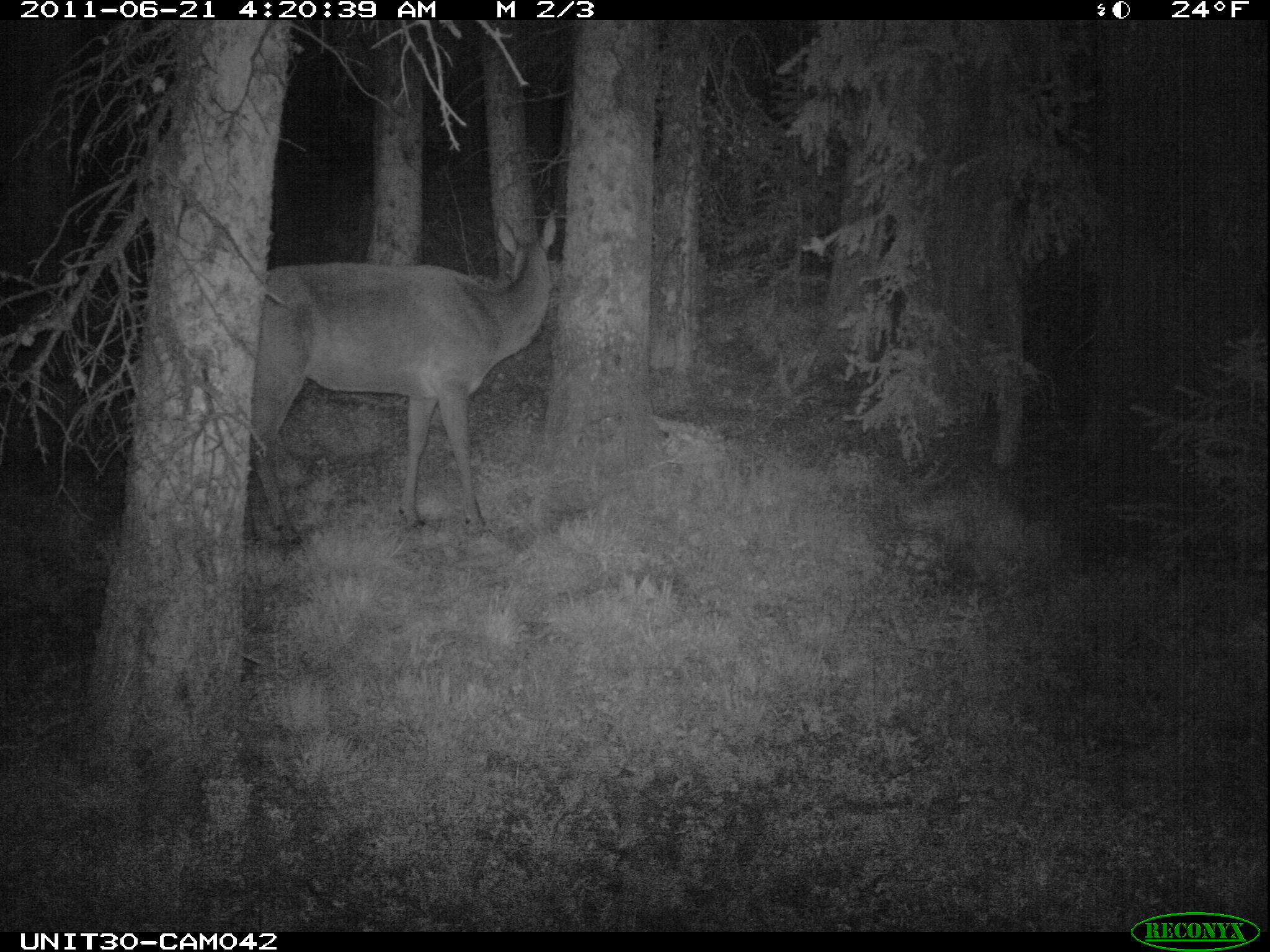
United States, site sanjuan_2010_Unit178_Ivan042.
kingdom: Animalia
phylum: Chordata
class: Mammalia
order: Artiodactyla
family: Cervidae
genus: Cervus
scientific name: Cervus elaphus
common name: red deer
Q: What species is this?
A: Cervus elaphus (red deer).